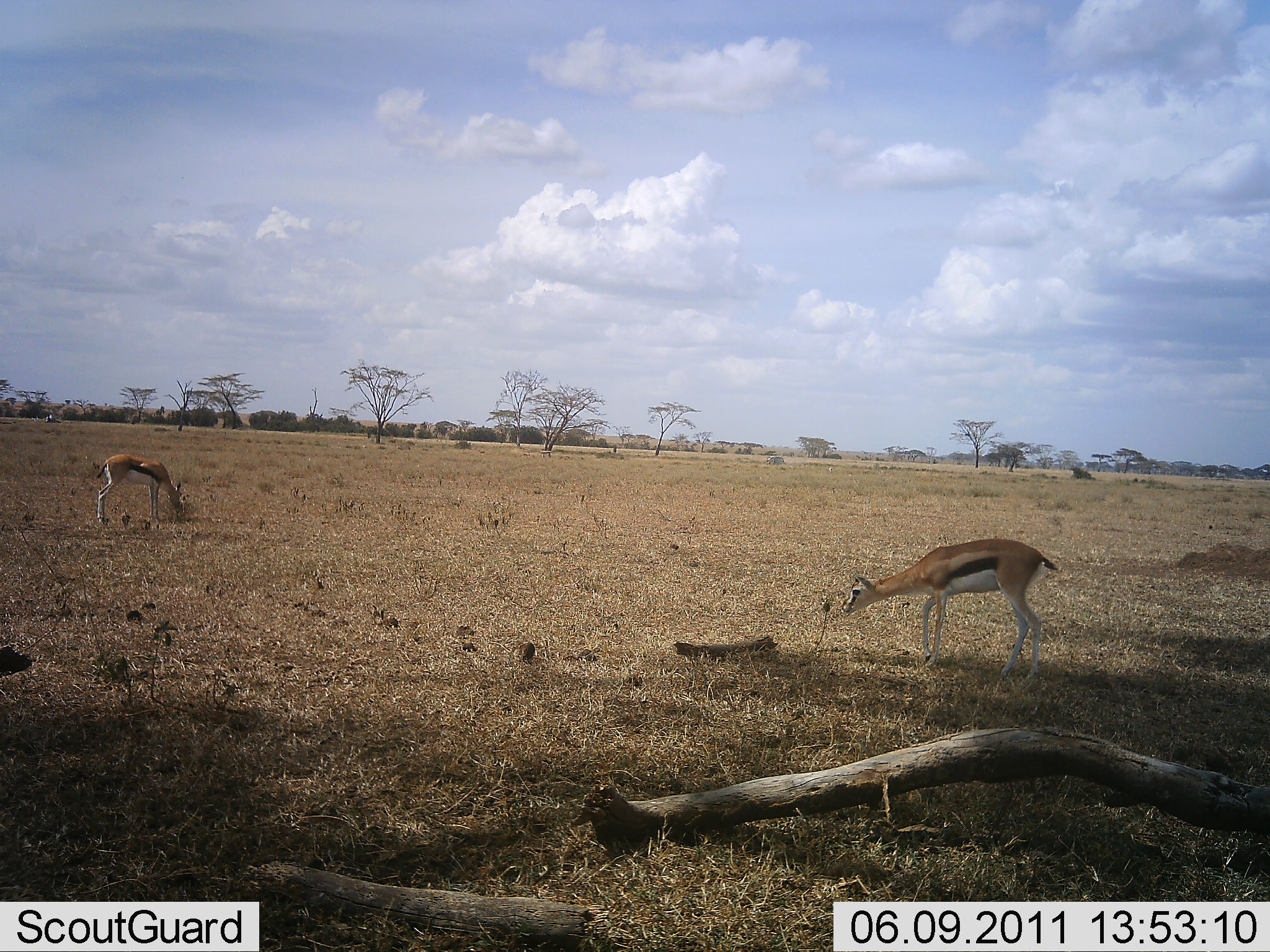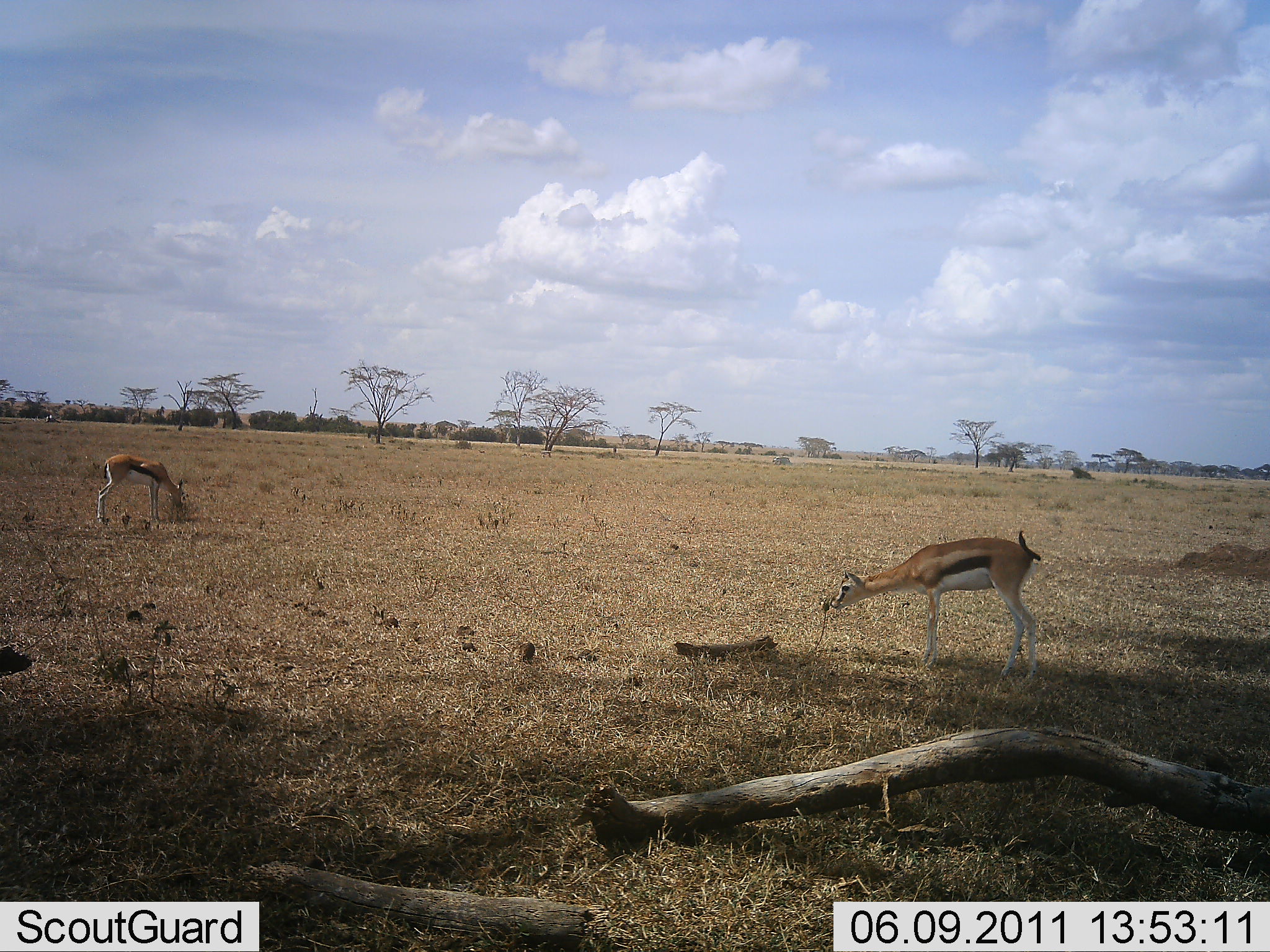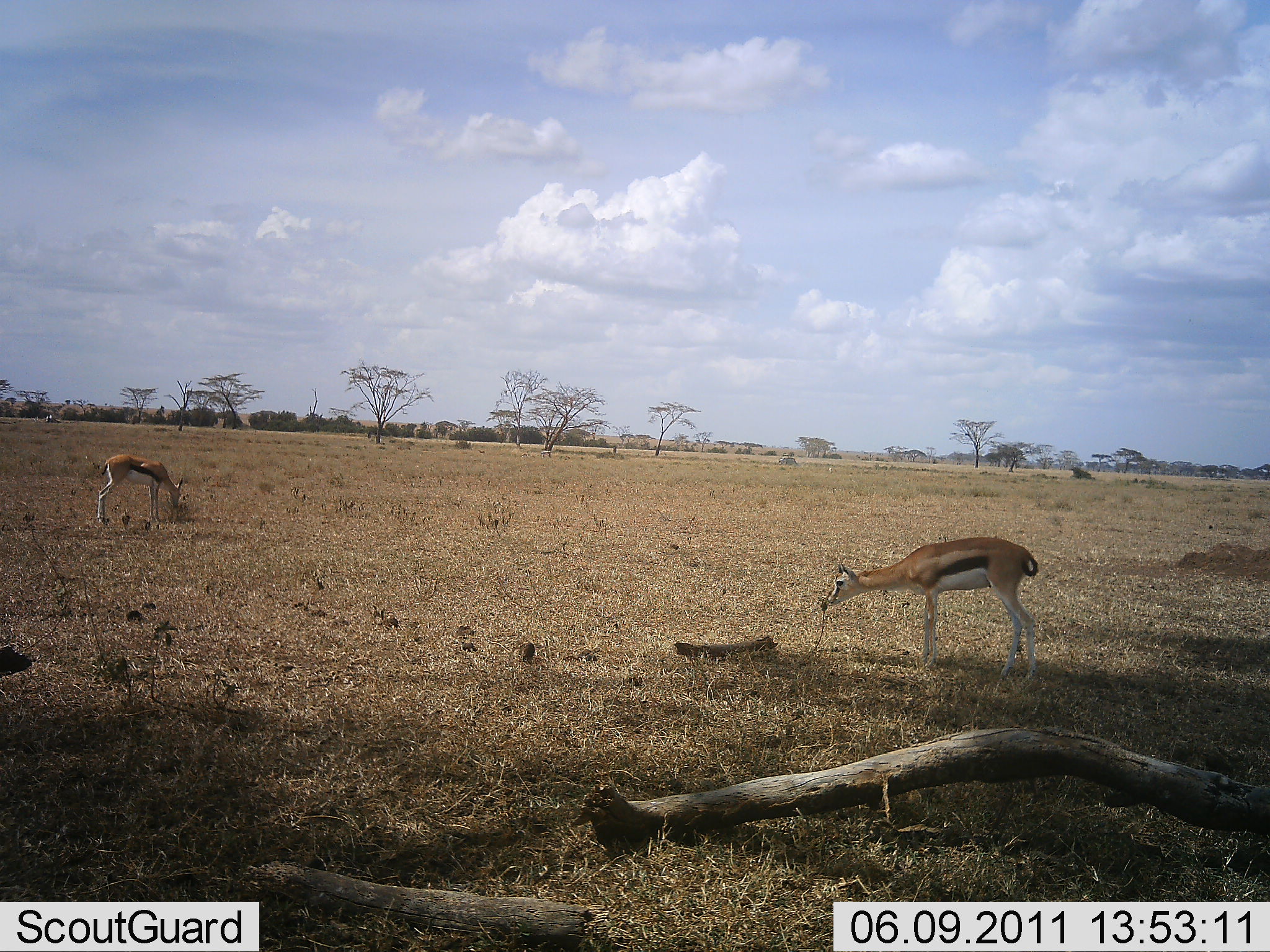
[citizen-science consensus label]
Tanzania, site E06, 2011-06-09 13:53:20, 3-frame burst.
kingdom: Animalia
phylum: Chordata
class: Mammalia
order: Artiodactyla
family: Bovidae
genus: Eudorcas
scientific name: Eudorcas thomsonii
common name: thomson's gazelle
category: gazellethomsons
Gazellethomsons (thomson's gazelle) (Eudorcas thomsonii), count 2. Behavior (volunteer vote fractions): standing 45%, resting 9%, moving 9%, interacting 0%. Young present (vote fraction): 0%. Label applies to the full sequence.